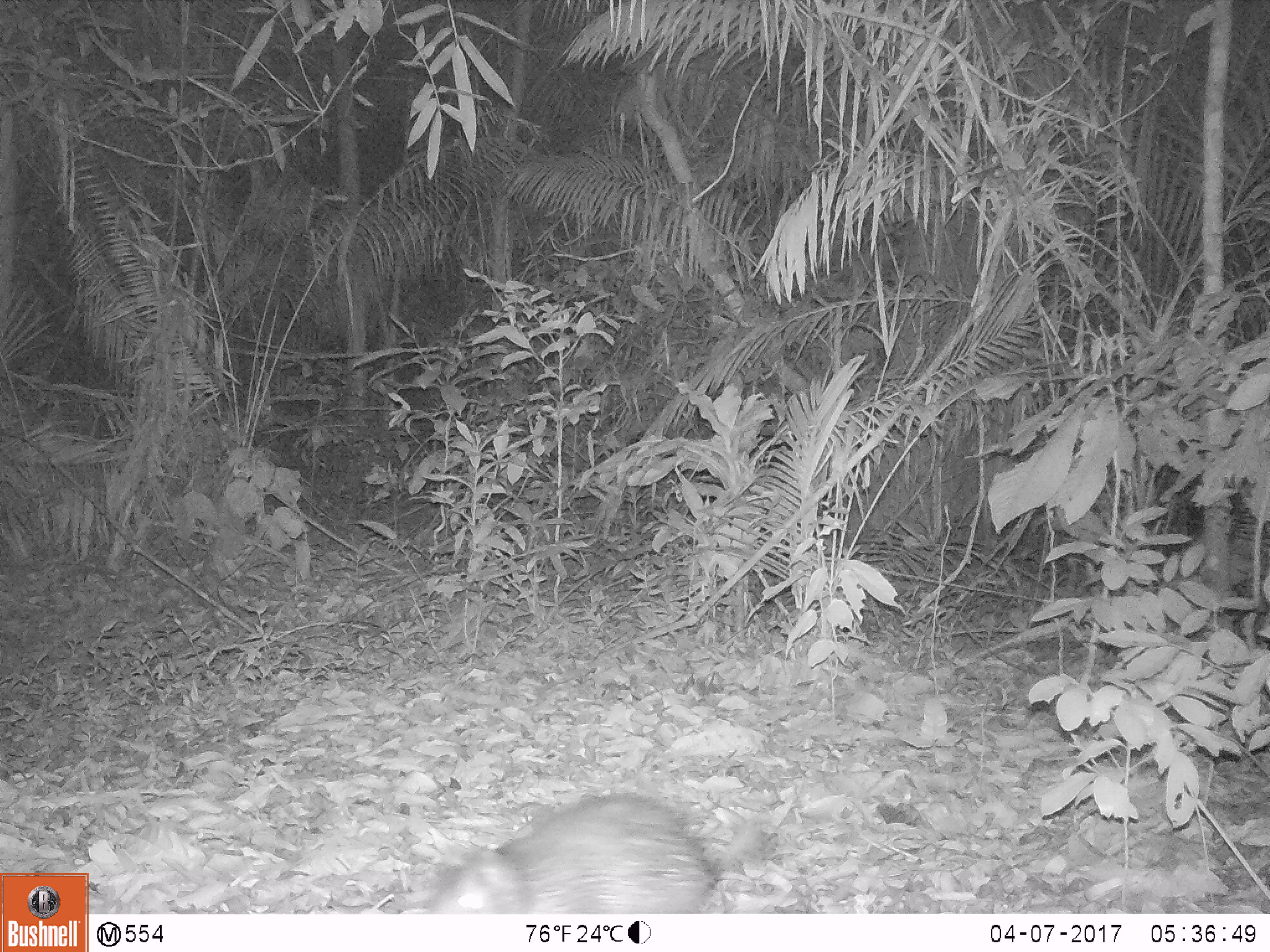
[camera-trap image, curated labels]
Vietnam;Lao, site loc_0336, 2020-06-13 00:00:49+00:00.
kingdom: Animalia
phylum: Chordata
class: Mammalia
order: Rodentia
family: Hystricidae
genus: Atherurus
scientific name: Atherurus macrourus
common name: asiatic brush-tailed porcupine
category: asiatic brush tailed porcupine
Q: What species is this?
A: Asiatic brush tailed porcupine (asiatic brush-tailed porcupine) (Atherurus macrourus).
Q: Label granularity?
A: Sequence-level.